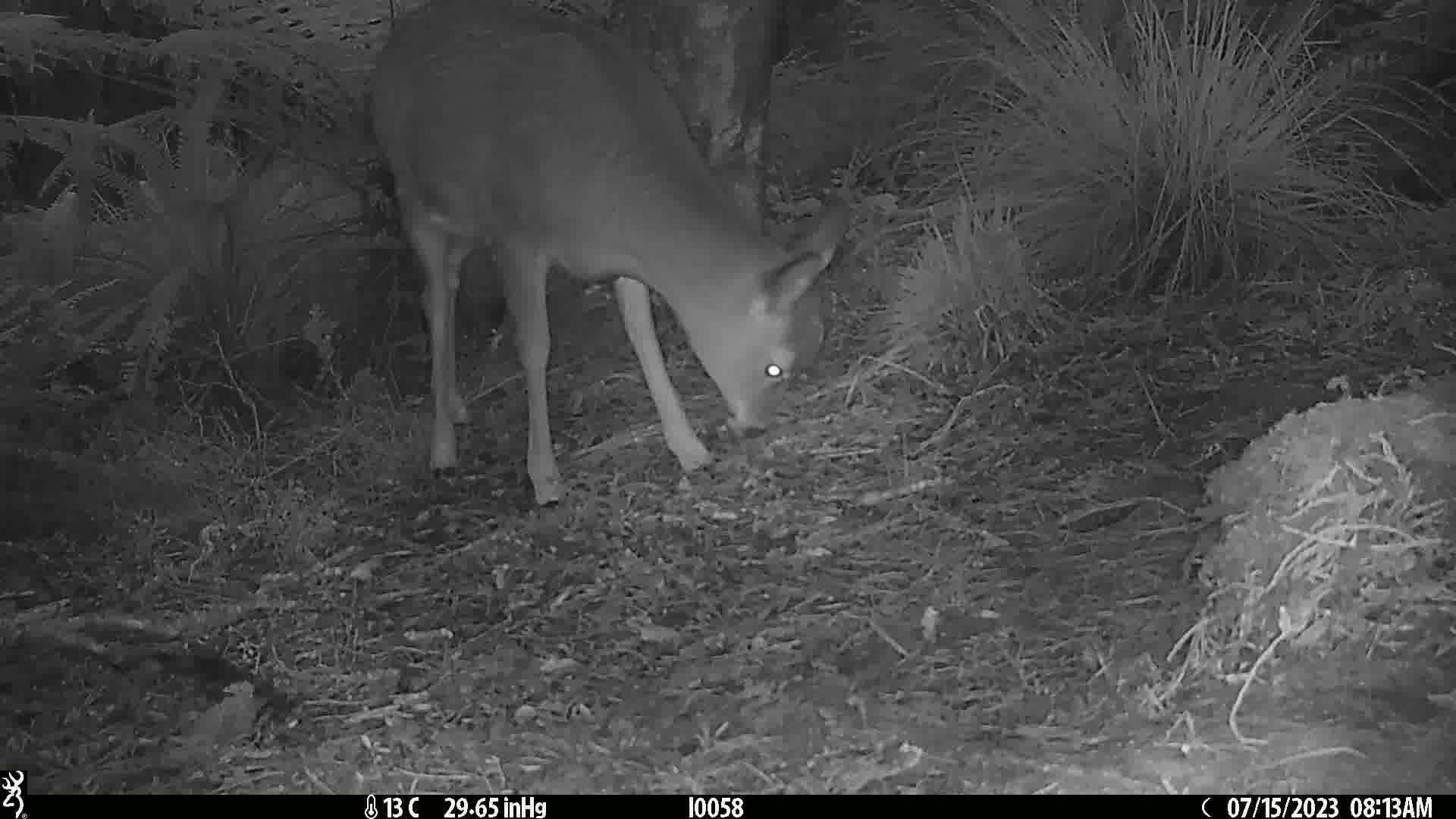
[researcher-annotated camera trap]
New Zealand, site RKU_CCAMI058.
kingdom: Animalia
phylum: Chordata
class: Mammalia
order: Artiodactyla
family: Cervidae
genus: Odocoileus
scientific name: Odocoileus virginianus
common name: white-tailed deer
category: white tailed deer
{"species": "white tailed deer (white-tailed deer) (Odocoileus virginianus)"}